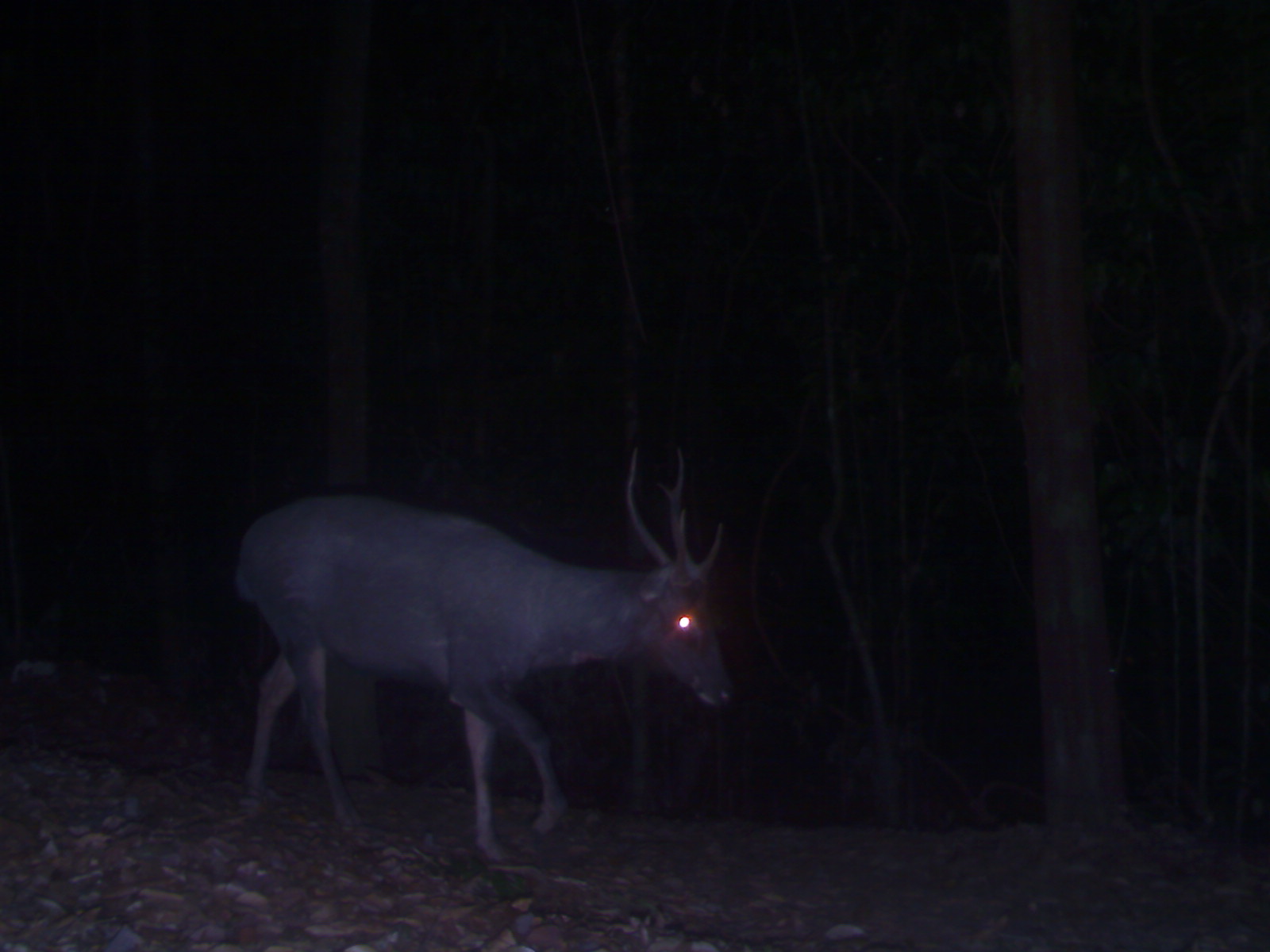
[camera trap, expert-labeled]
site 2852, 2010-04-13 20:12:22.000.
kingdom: Animalia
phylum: Chordata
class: Mammalia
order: Artiodactyla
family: Cervidae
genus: Rusa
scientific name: Rusa unicolor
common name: sambar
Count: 1.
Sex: male.